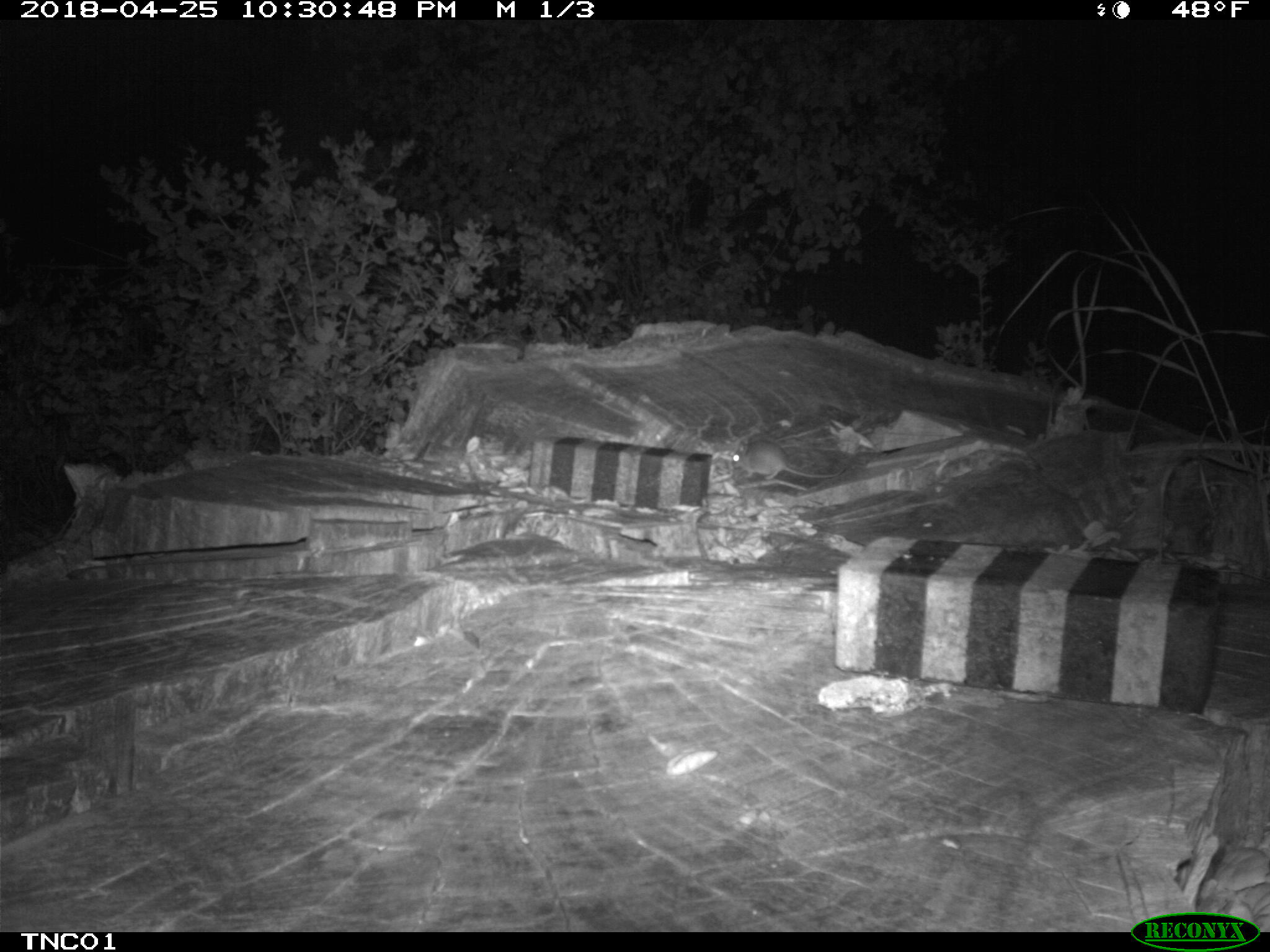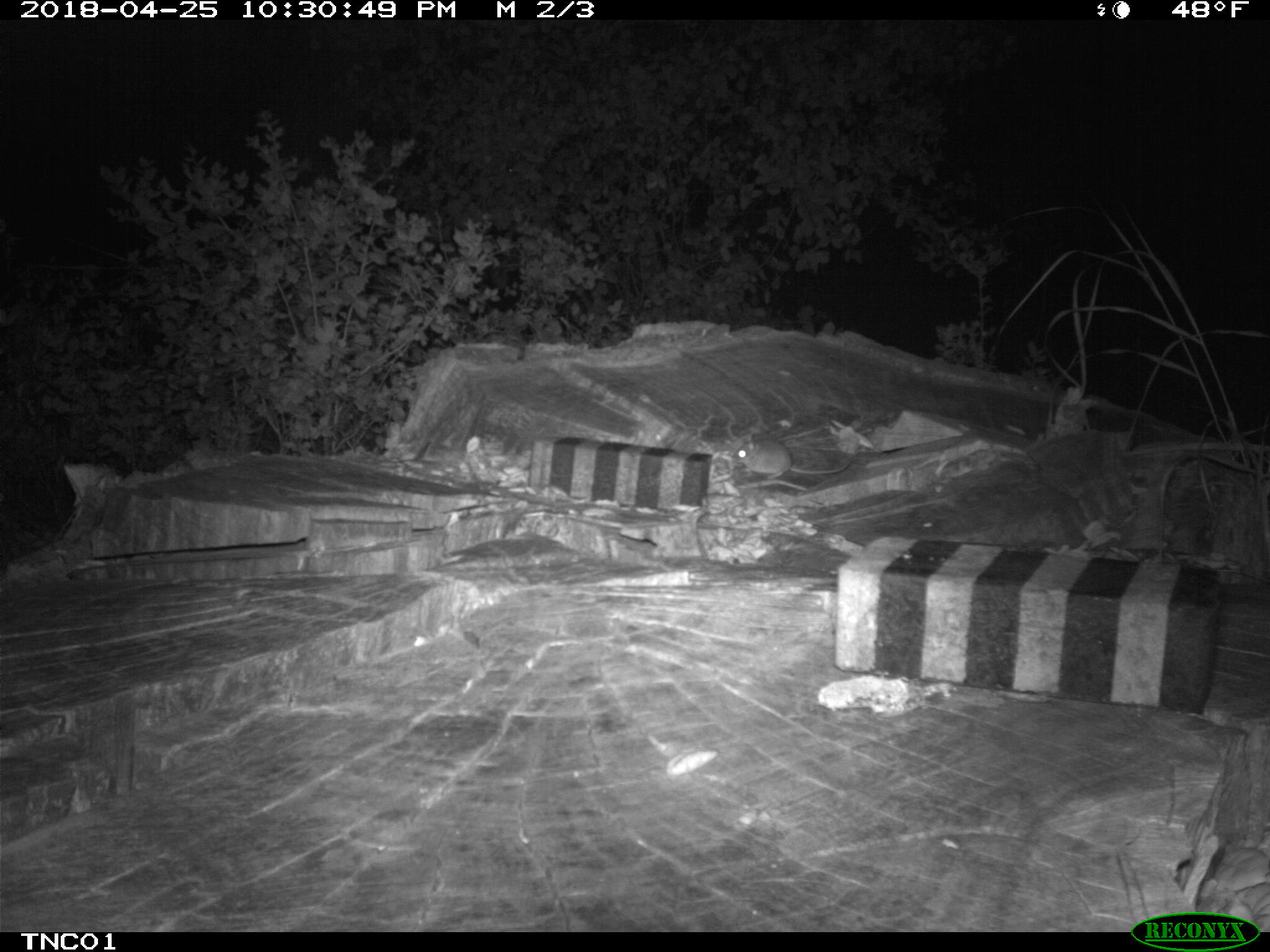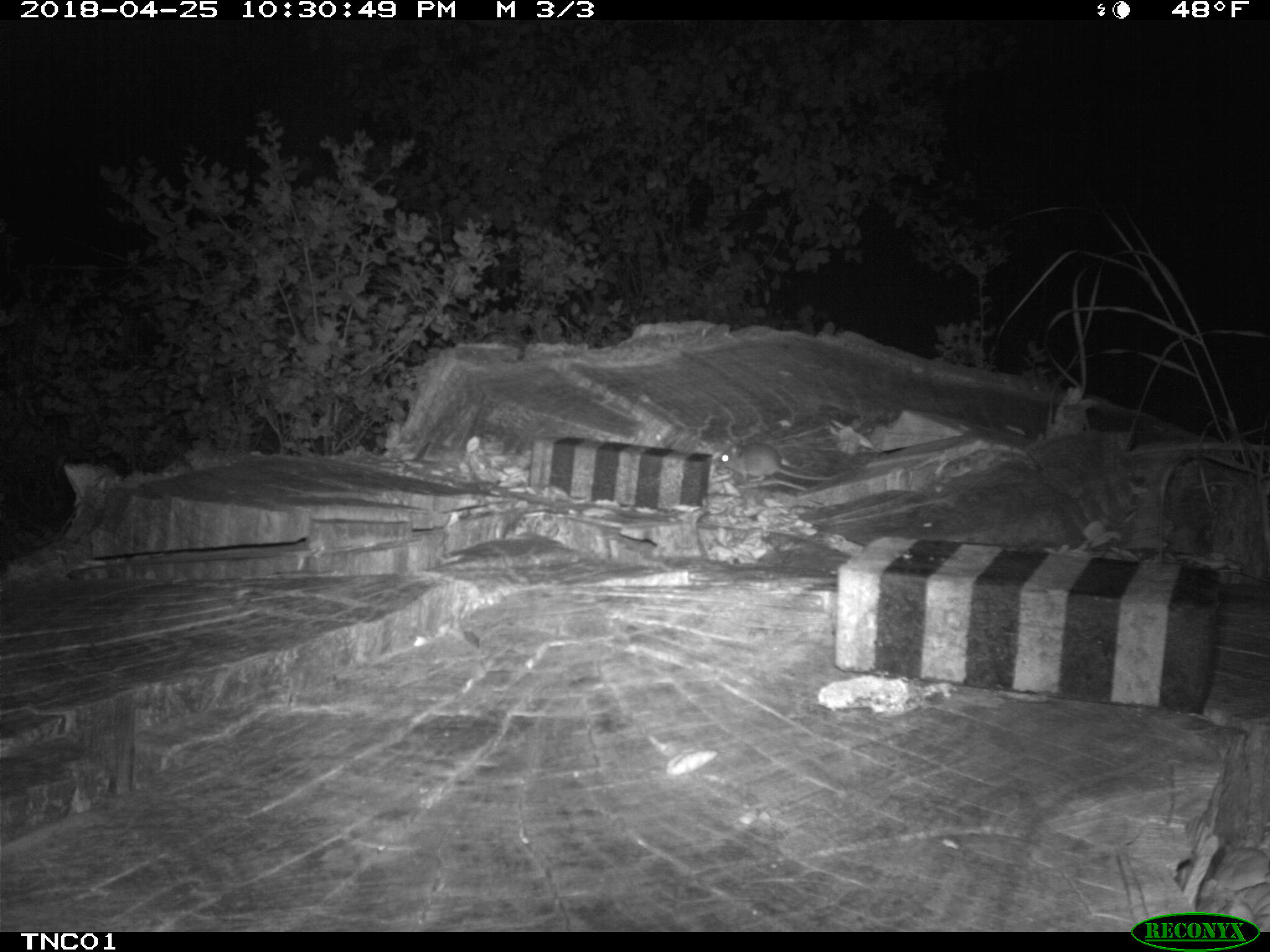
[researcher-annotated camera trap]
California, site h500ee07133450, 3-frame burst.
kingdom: Animalia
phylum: Chordata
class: Mammalia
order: Rodentia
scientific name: Rodentia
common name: rodent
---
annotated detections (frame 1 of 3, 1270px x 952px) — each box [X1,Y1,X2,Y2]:
rodent: [730,436,844,478]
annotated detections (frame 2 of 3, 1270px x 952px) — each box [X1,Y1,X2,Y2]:
rodent: [730,433,852,480]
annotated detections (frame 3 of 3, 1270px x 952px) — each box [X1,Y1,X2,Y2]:
rodent: [719,437,846,484]